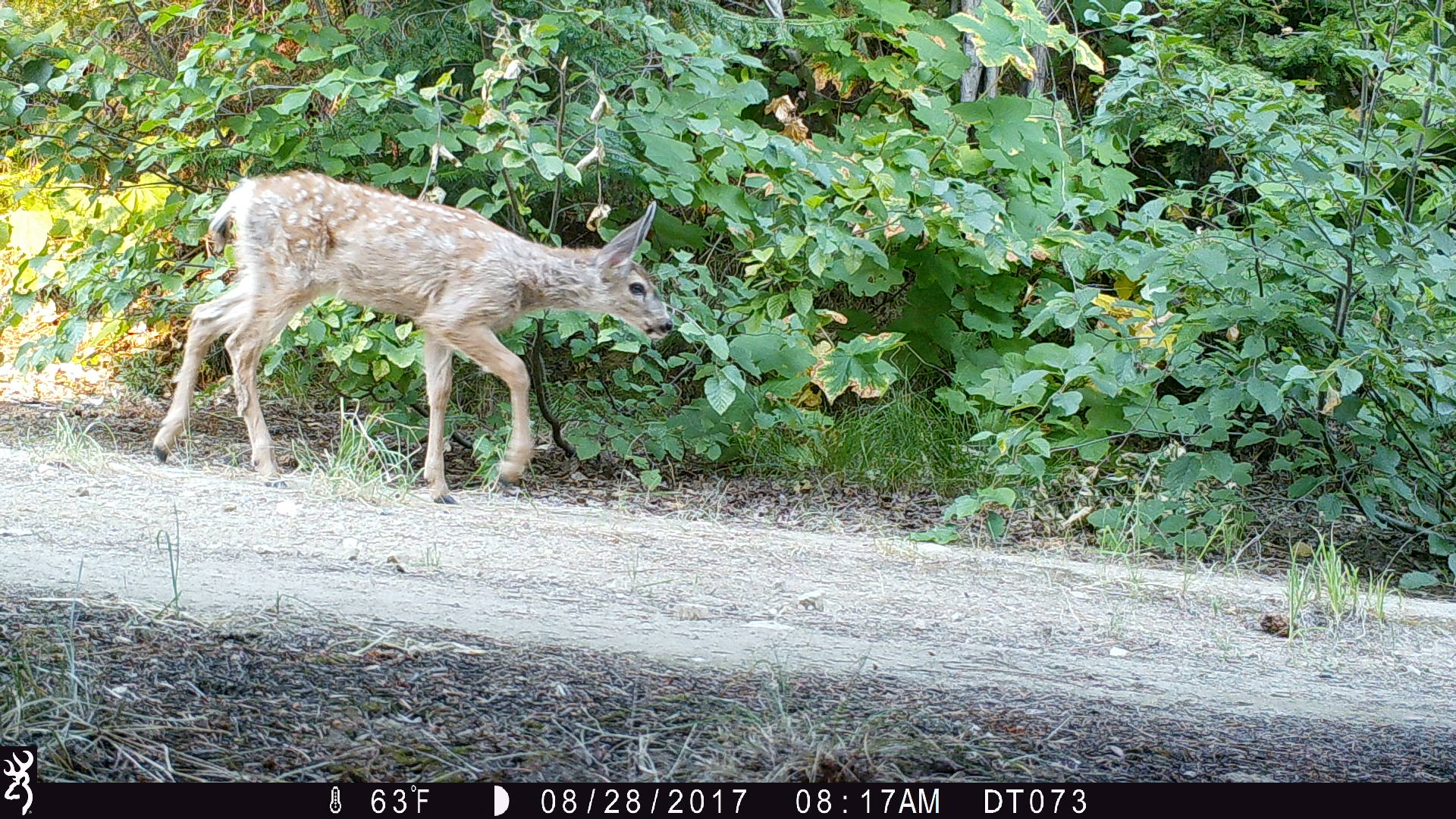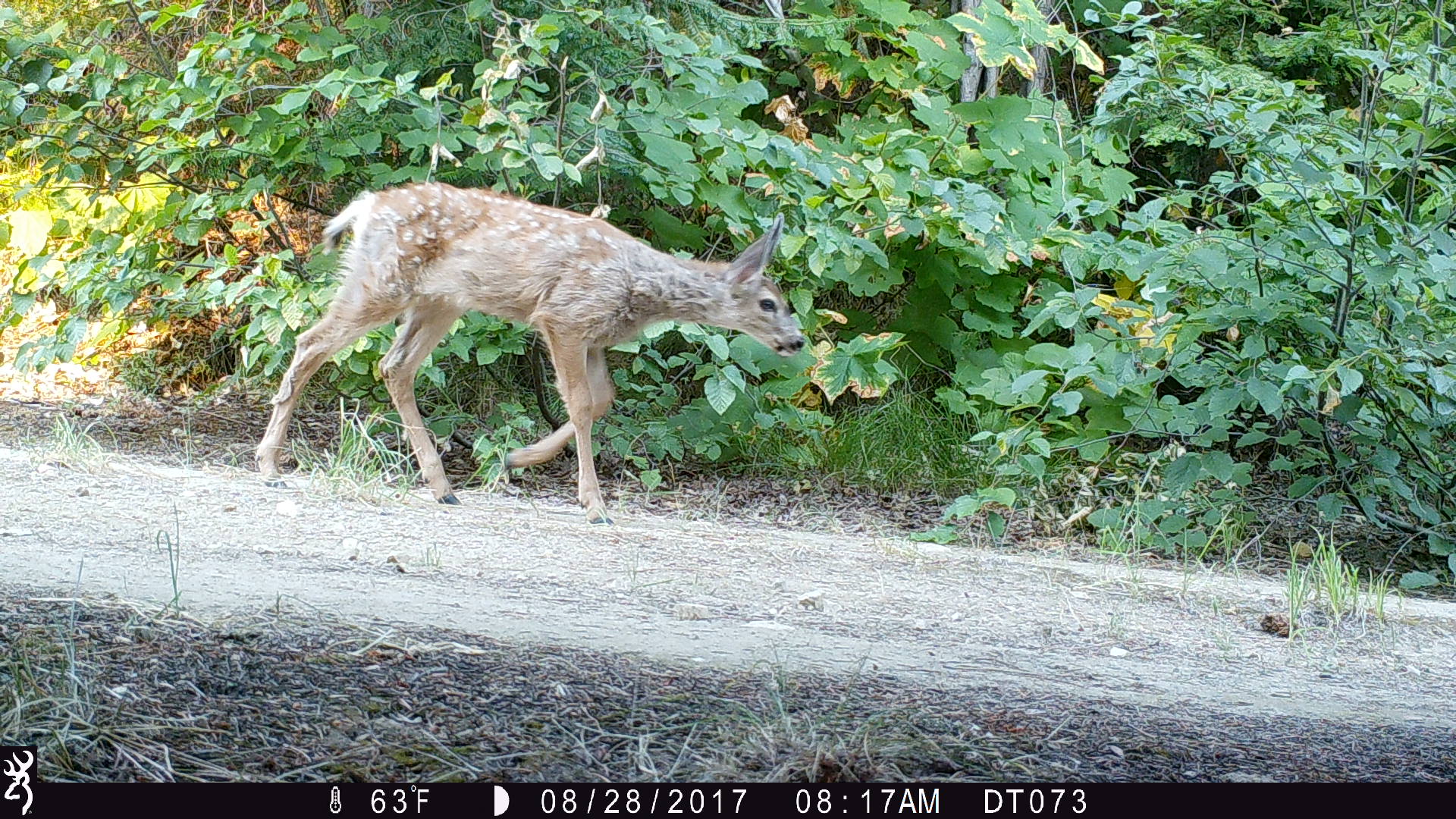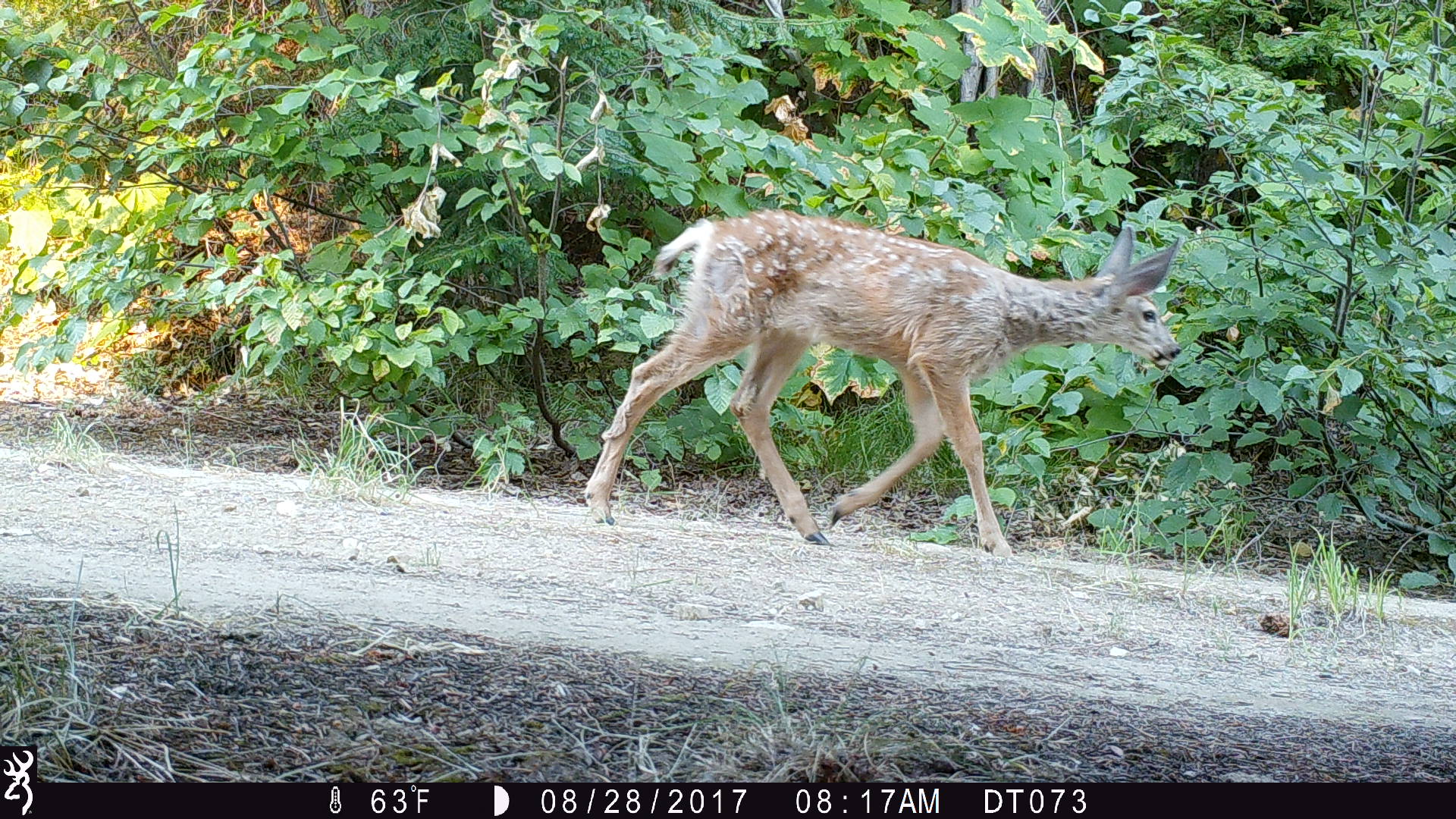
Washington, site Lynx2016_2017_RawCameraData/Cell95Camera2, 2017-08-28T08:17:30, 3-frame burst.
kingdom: Animalia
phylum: Chordata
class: Mammalia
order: Artiodactyla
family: Cervidae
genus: Odocoileus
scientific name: Odocoileus hemionus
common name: mule deer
Odocoileus hemionus (mule deer). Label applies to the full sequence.